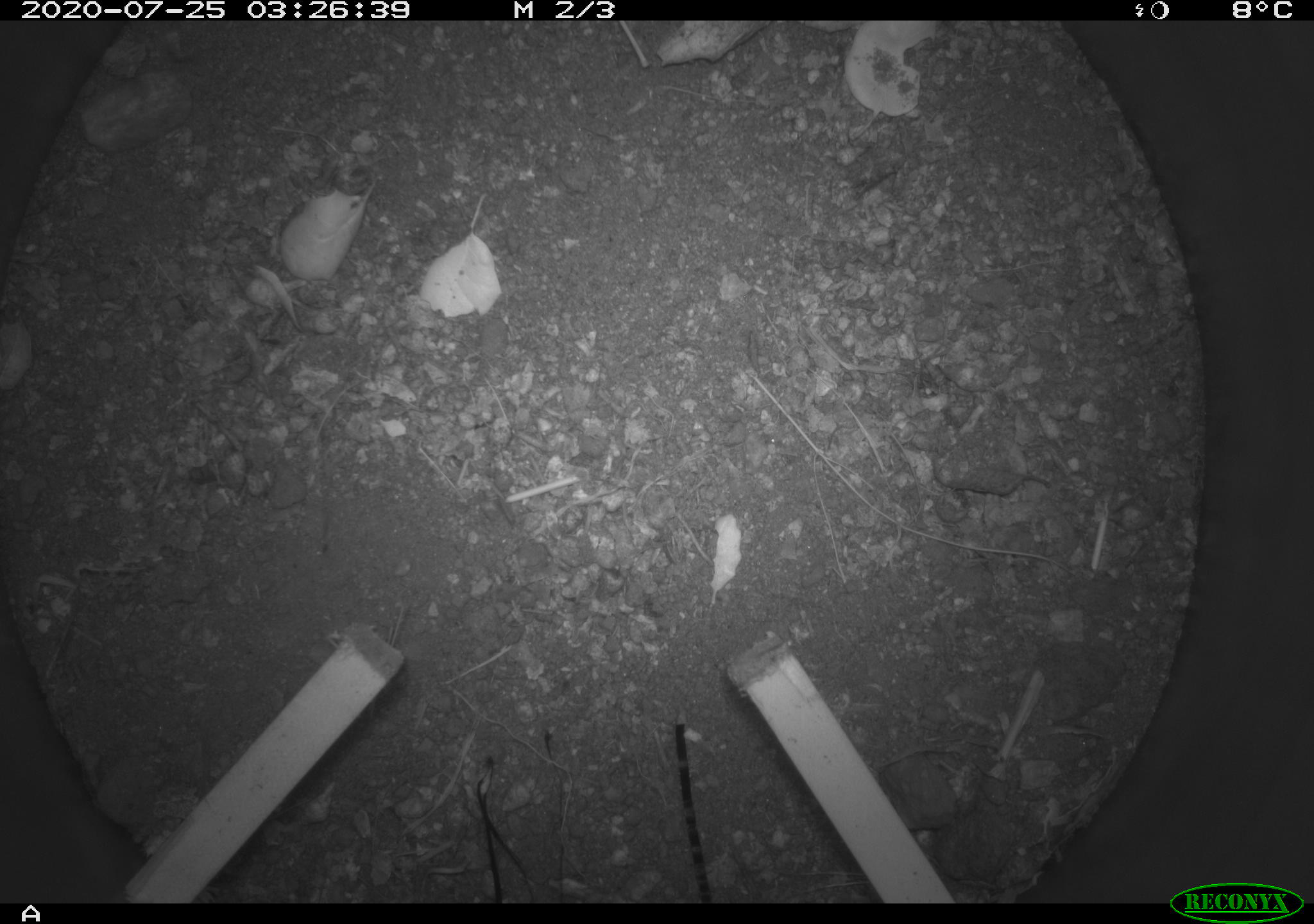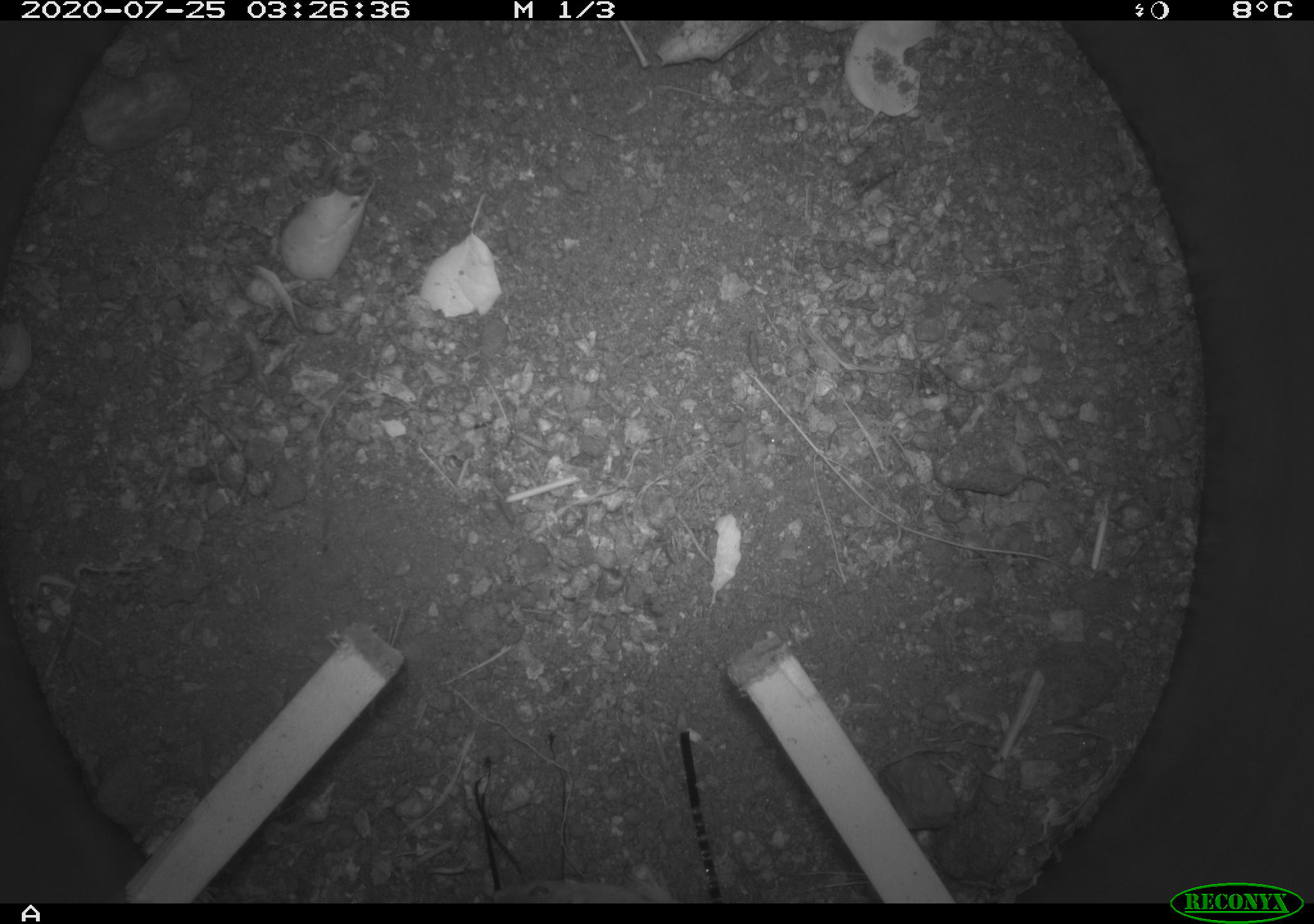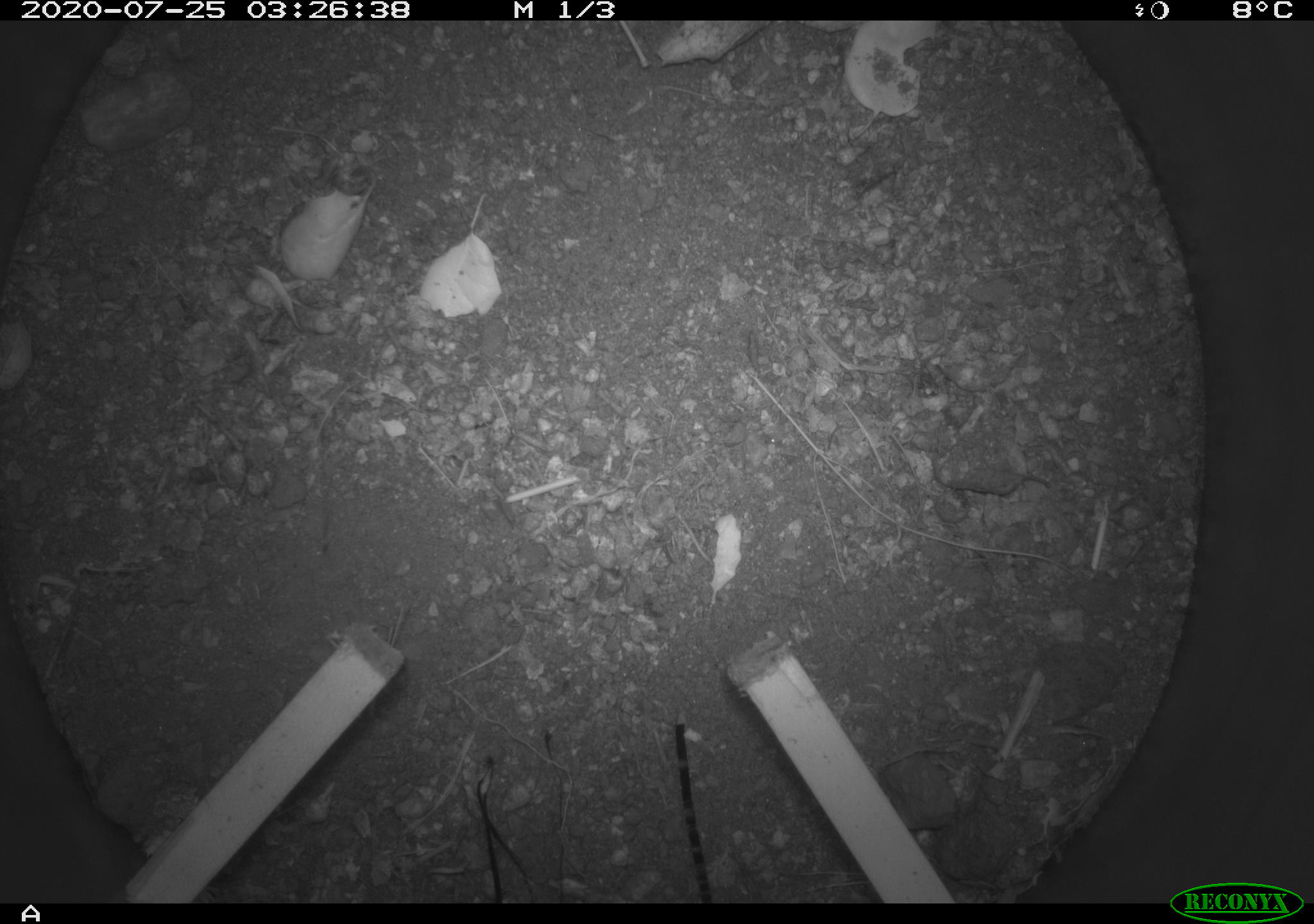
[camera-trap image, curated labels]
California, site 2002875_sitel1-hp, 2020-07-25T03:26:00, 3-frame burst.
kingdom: Animalia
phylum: Chordata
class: Mammalia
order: Rodentia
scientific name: Rodentia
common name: rodent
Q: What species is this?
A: Rodent (Rodentia).